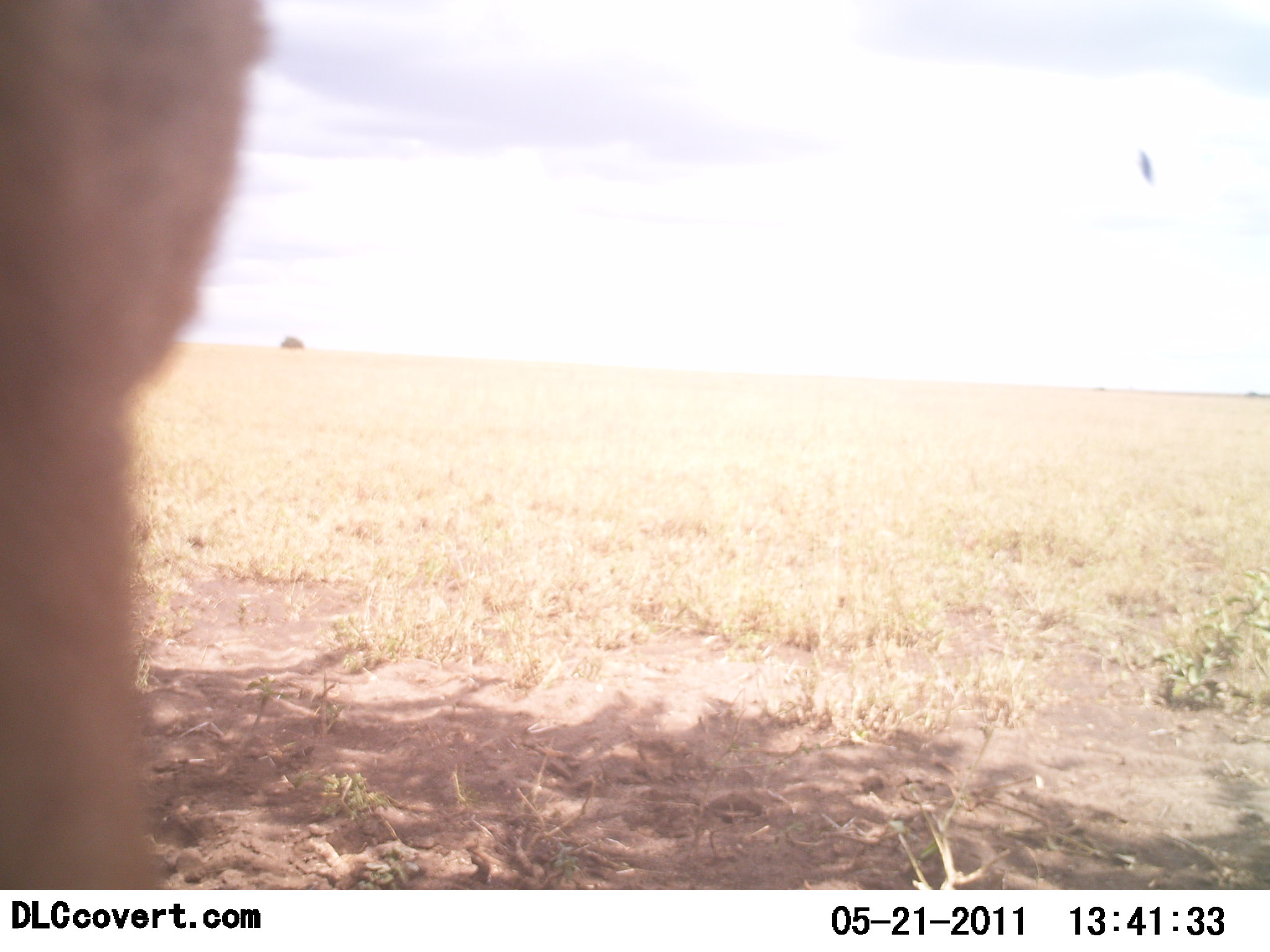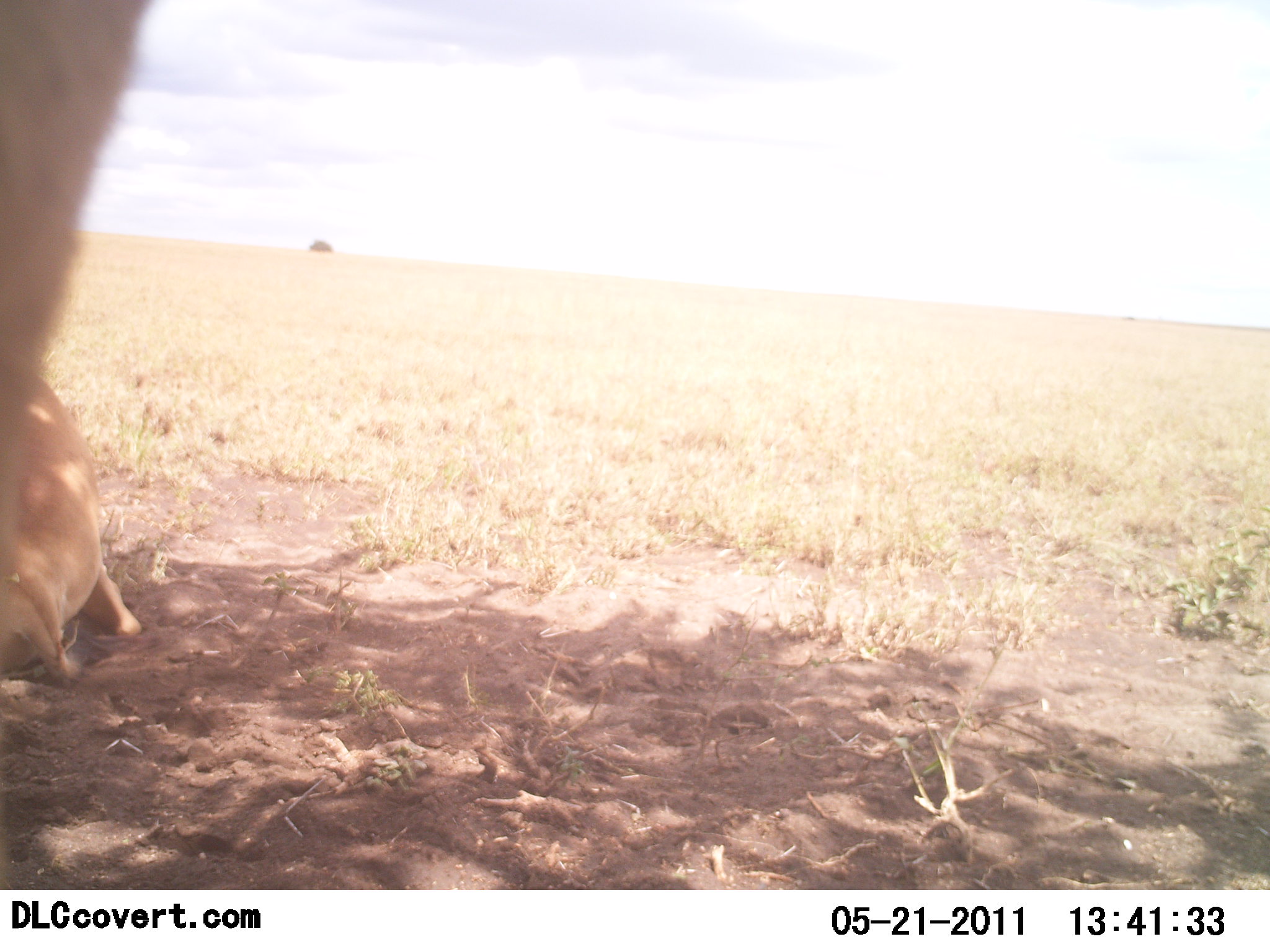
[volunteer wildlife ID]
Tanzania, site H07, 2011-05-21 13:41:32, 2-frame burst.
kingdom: Animalia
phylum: Chordata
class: Mammalia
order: Carnivora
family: Felidae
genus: Caracal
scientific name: Caracal caracal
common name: caracal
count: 1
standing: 100%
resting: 0%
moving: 0%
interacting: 0%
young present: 0%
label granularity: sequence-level